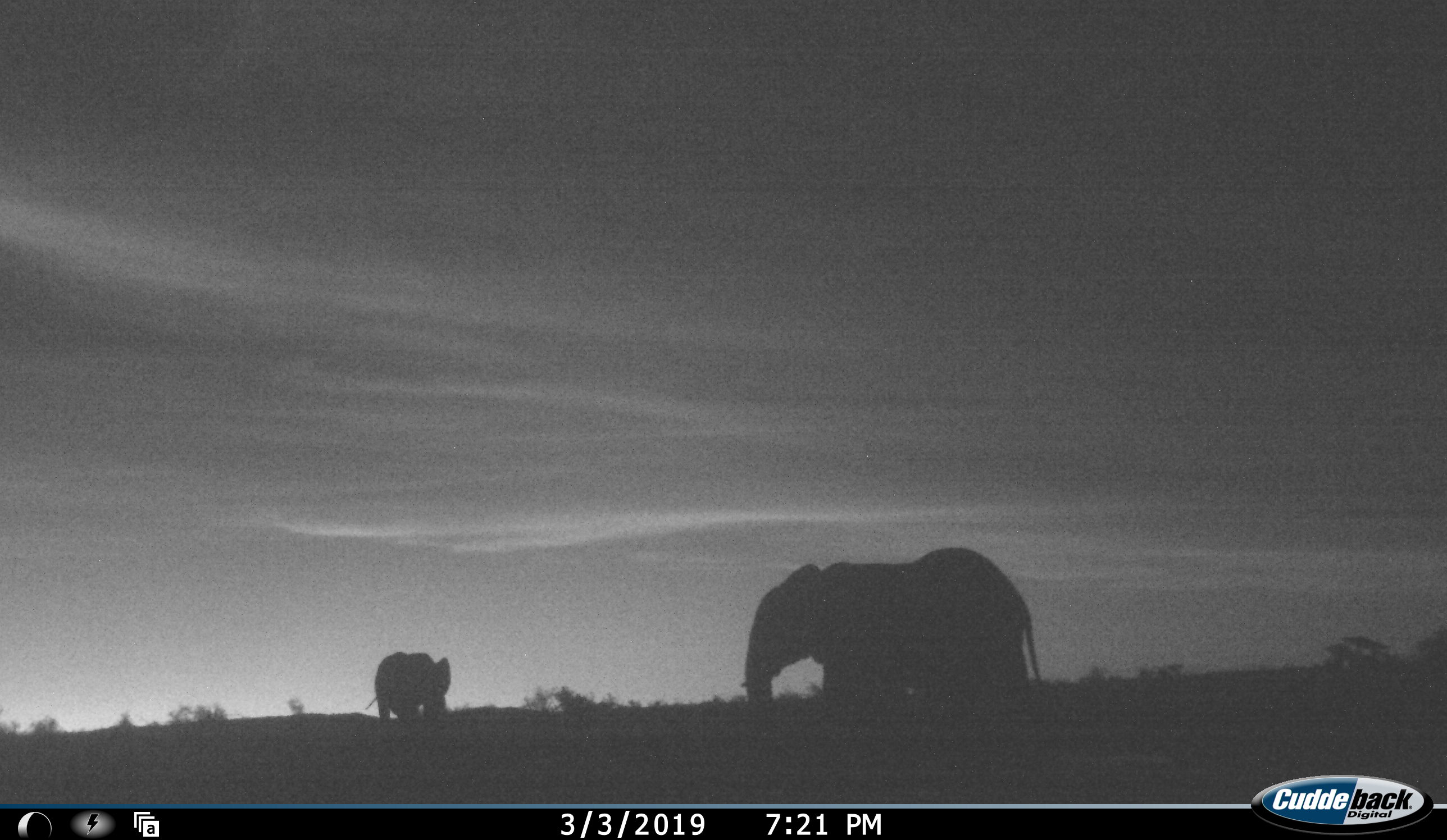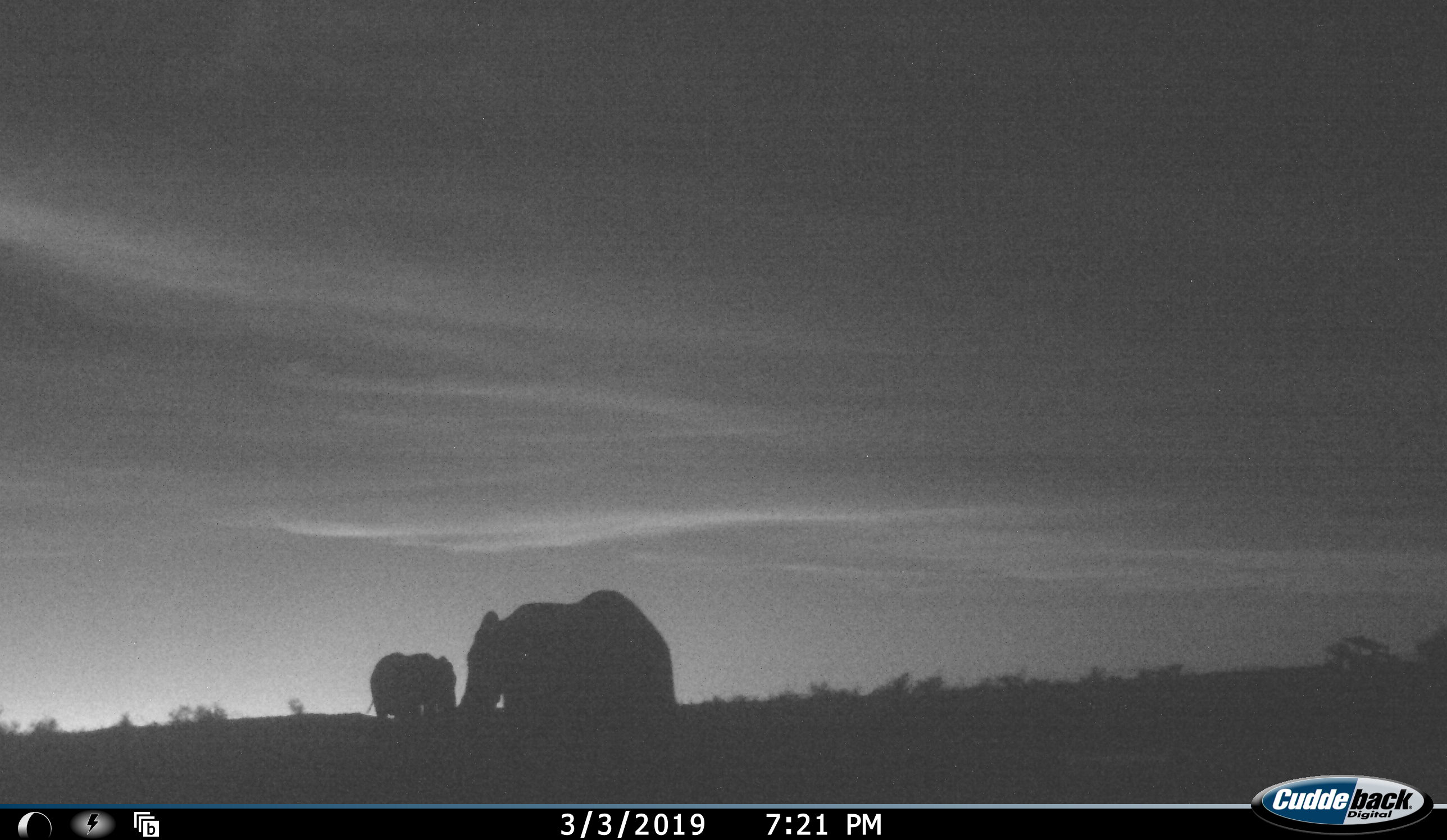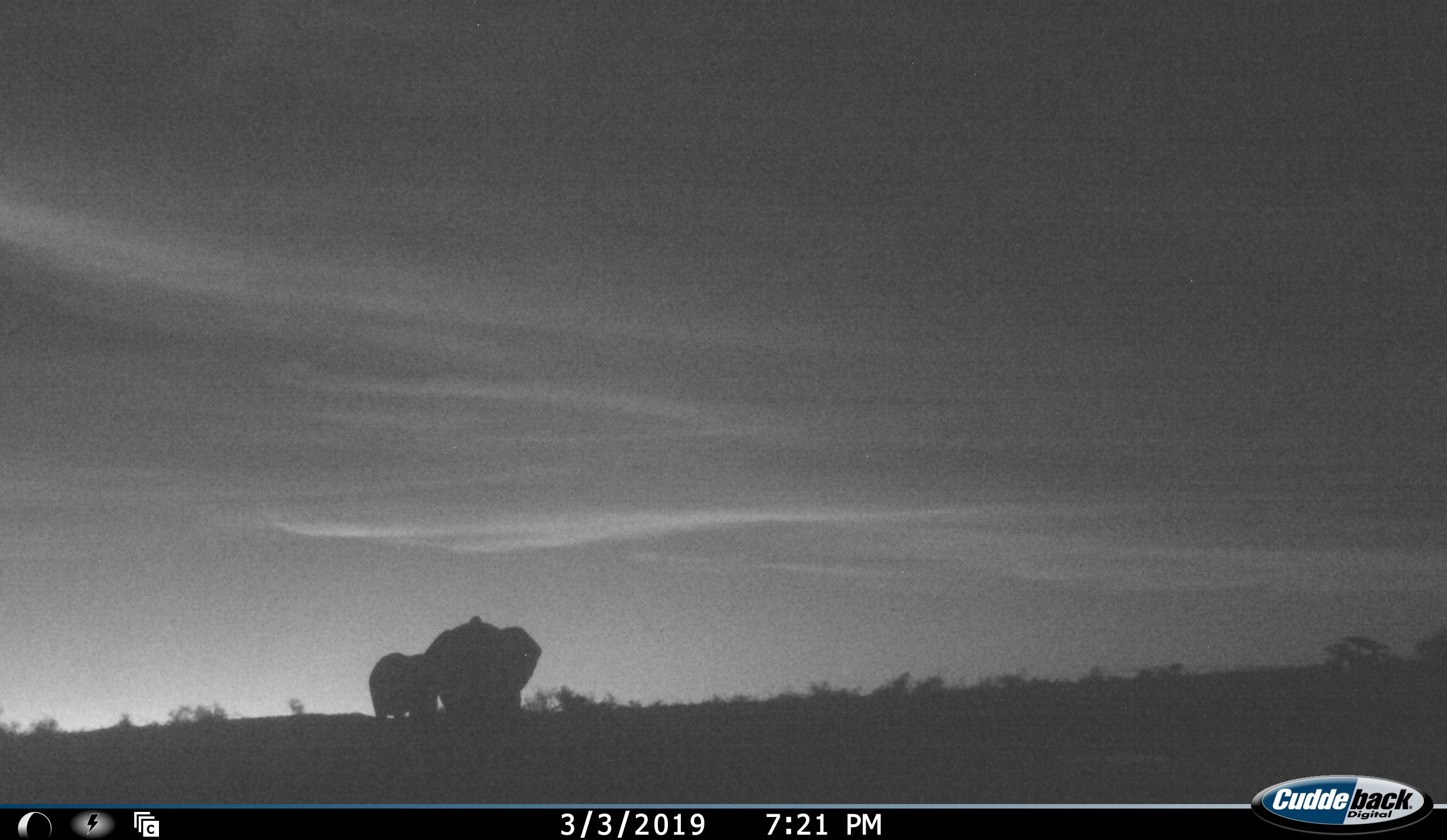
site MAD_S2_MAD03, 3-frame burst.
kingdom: Animalia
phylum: Chordata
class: Mammalia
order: Proboscidea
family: Elephantidae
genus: Loxodonta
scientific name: Loxodonta africana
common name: african bush elephant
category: elephant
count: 2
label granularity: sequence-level